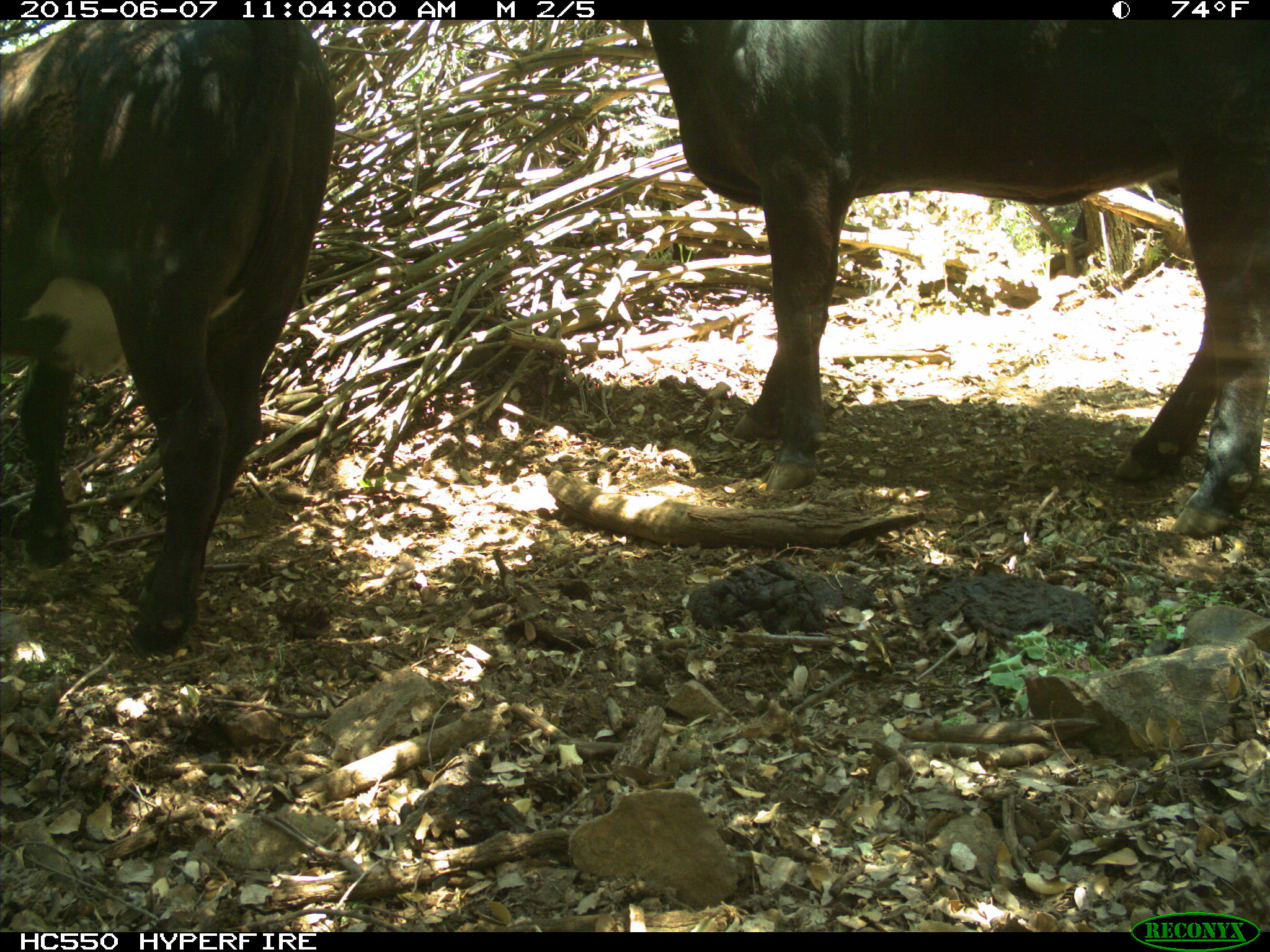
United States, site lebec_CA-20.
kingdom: Animalia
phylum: Chordata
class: Mammalia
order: Artiodactyla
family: Bovidae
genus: Bos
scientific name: Bos taurus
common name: domestic cow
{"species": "Bos taurus (domestic cow)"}